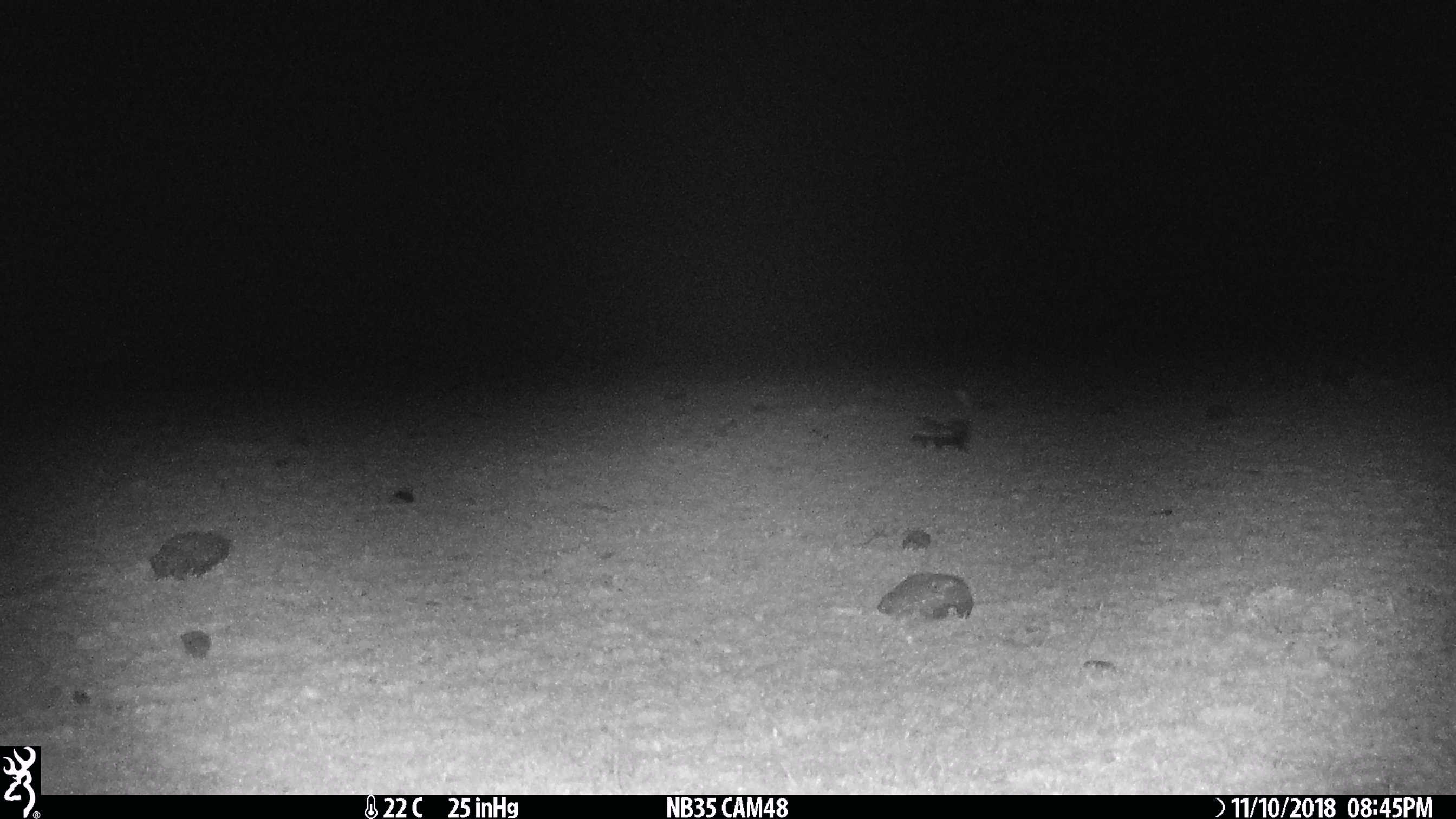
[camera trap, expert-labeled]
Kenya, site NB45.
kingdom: Animalia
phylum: Chordata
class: Mammalia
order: Carnivora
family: Mustelidae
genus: Ictonyx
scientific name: Ictonyx striatus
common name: zorilla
Zorilla (Ictonyx striatus).